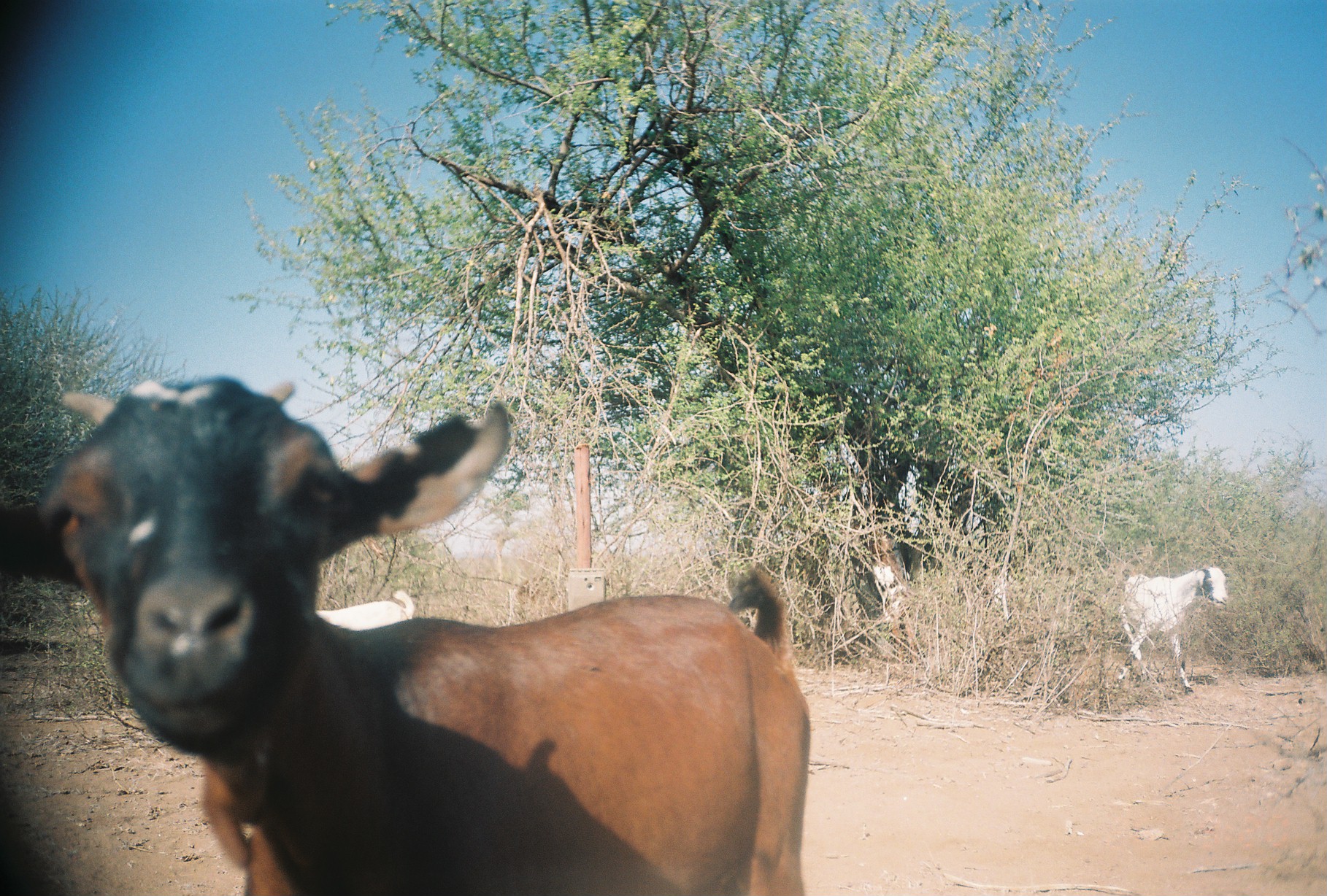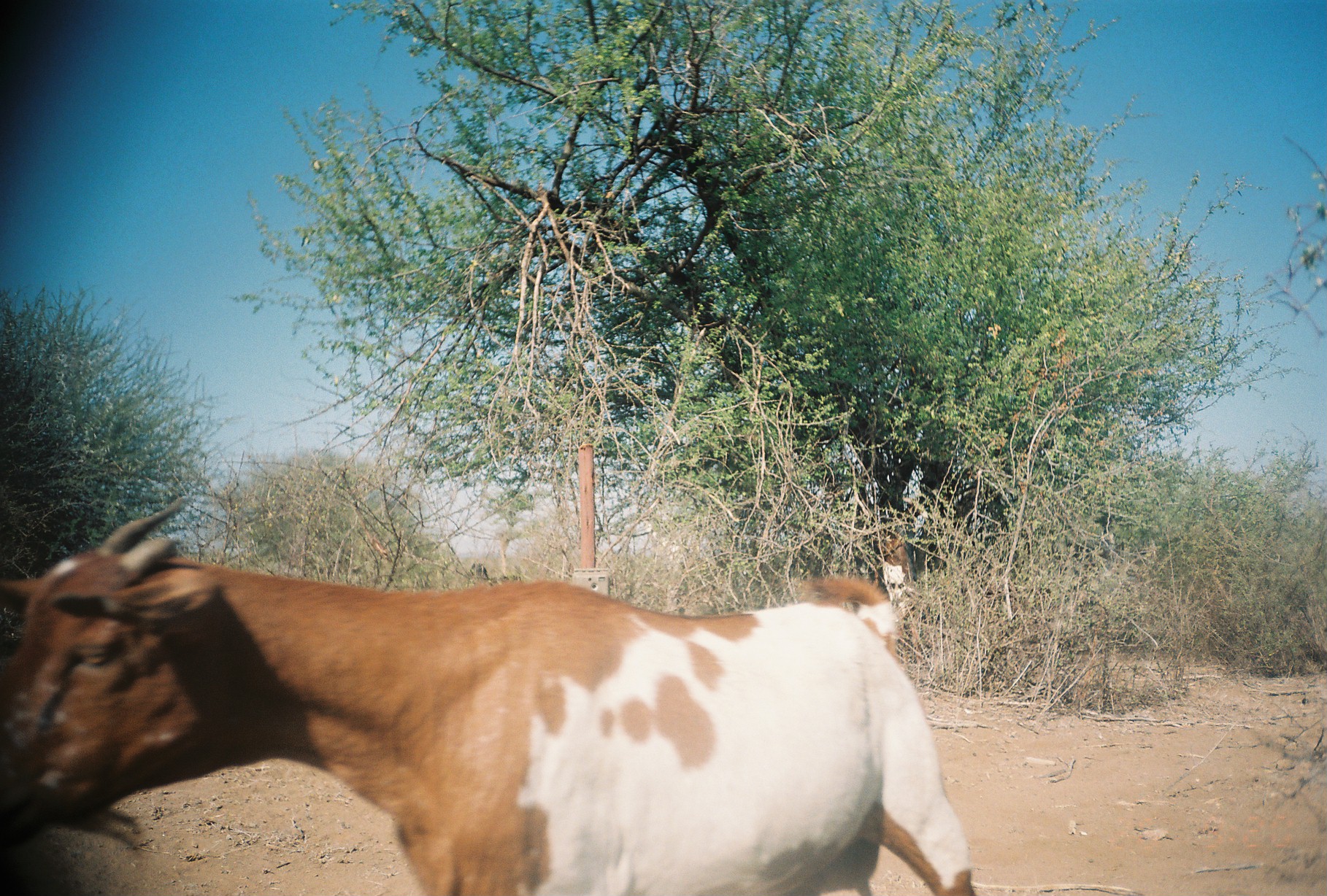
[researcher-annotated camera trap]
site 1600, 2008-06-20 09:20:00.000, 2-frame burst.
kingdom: Animalia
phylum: Chordata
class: Mammalia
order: Artiodactyla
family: Bovidae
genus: Capra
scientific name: Capra aegagrus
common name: wild goat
Capra aegagrus (wild goat), count 4.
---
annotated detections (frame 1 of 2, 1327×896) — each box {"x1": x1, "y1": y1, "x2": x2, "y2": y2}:
capra aegagrus: {"x1": 0, "y1": 374, "x2": 812, "y2": 896}; {"x1": 1116, "y1": 567, "x2": 1228, "y2": 695}; {"x1": 313, "y1": 588, "x2": 413, "y2": 629}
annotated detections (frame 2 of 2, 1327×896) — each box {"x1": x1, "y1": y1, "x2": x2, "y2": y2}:
capra aegagrus: {"x1": 0, "y1": 495, "x2": 979, "y2": 893}; {"x1": 880, "y1": 536, "x2": 914, "y2": 604}